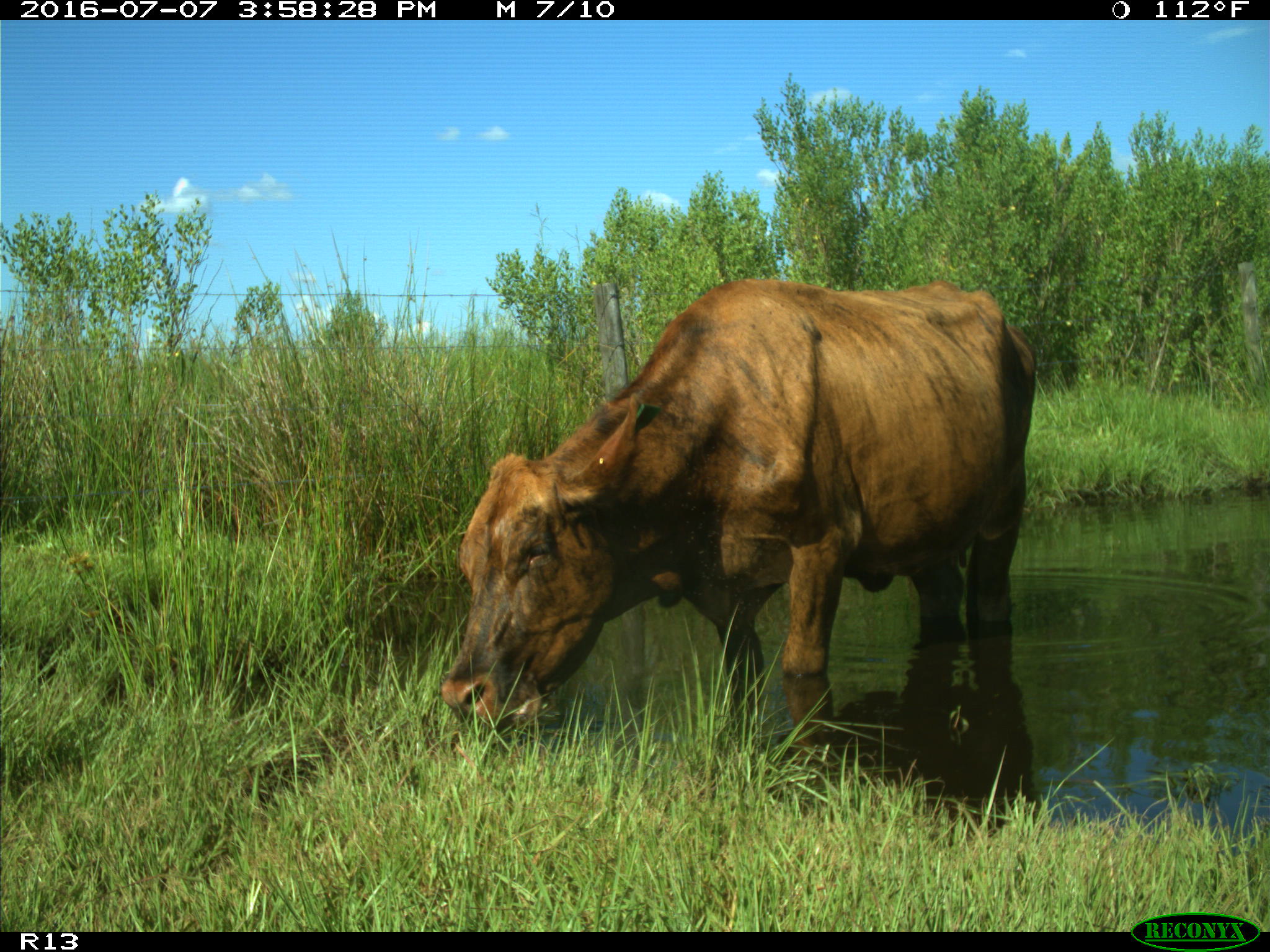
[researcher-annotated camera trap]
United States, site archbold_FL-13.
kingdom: Animalia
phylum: Chordata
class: Mammalia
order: Artiodactyla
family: Bovidae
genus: Bos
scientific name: Bos taurus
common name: domestic cow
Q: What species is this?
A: Bos taurus (domestic cow).